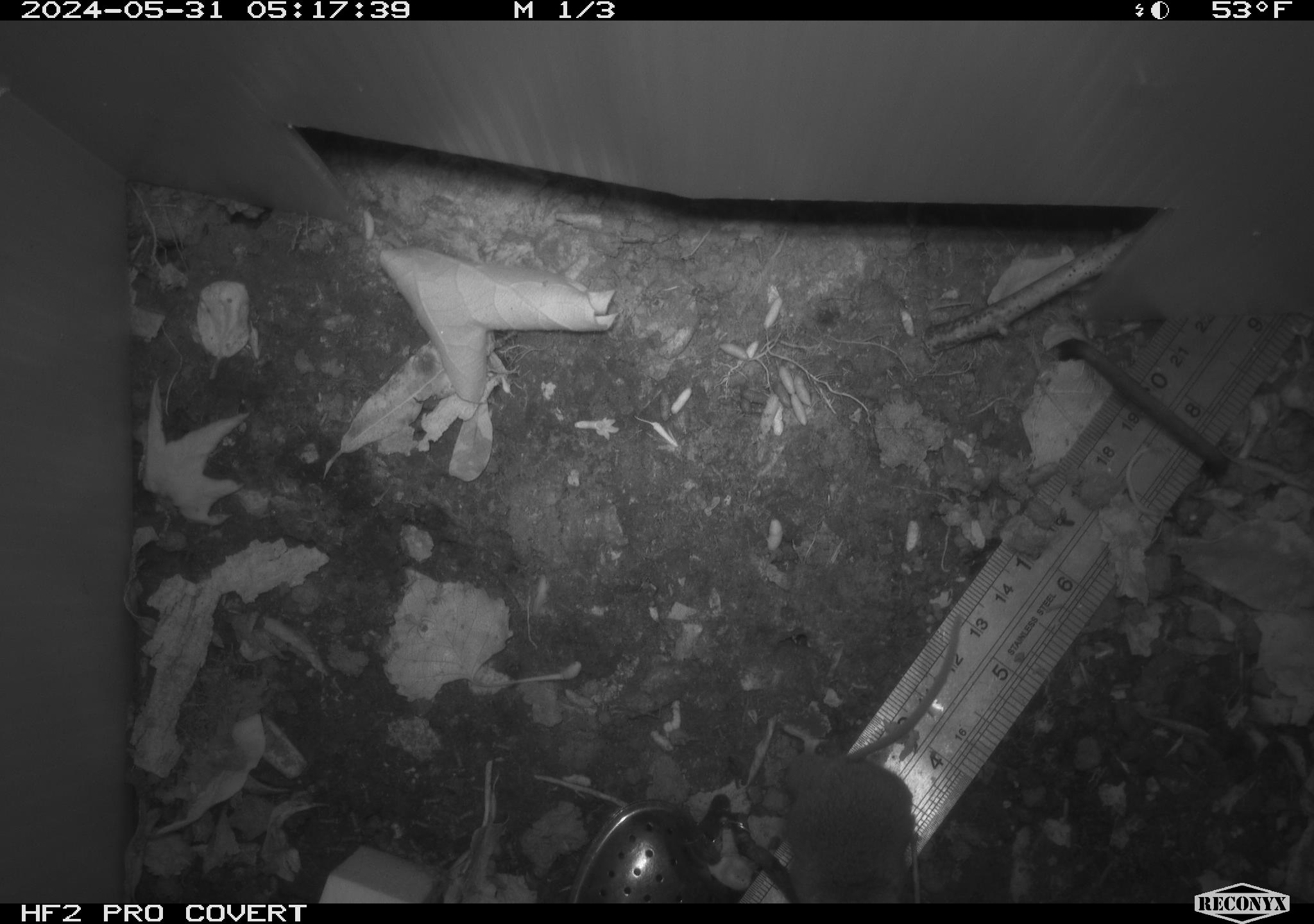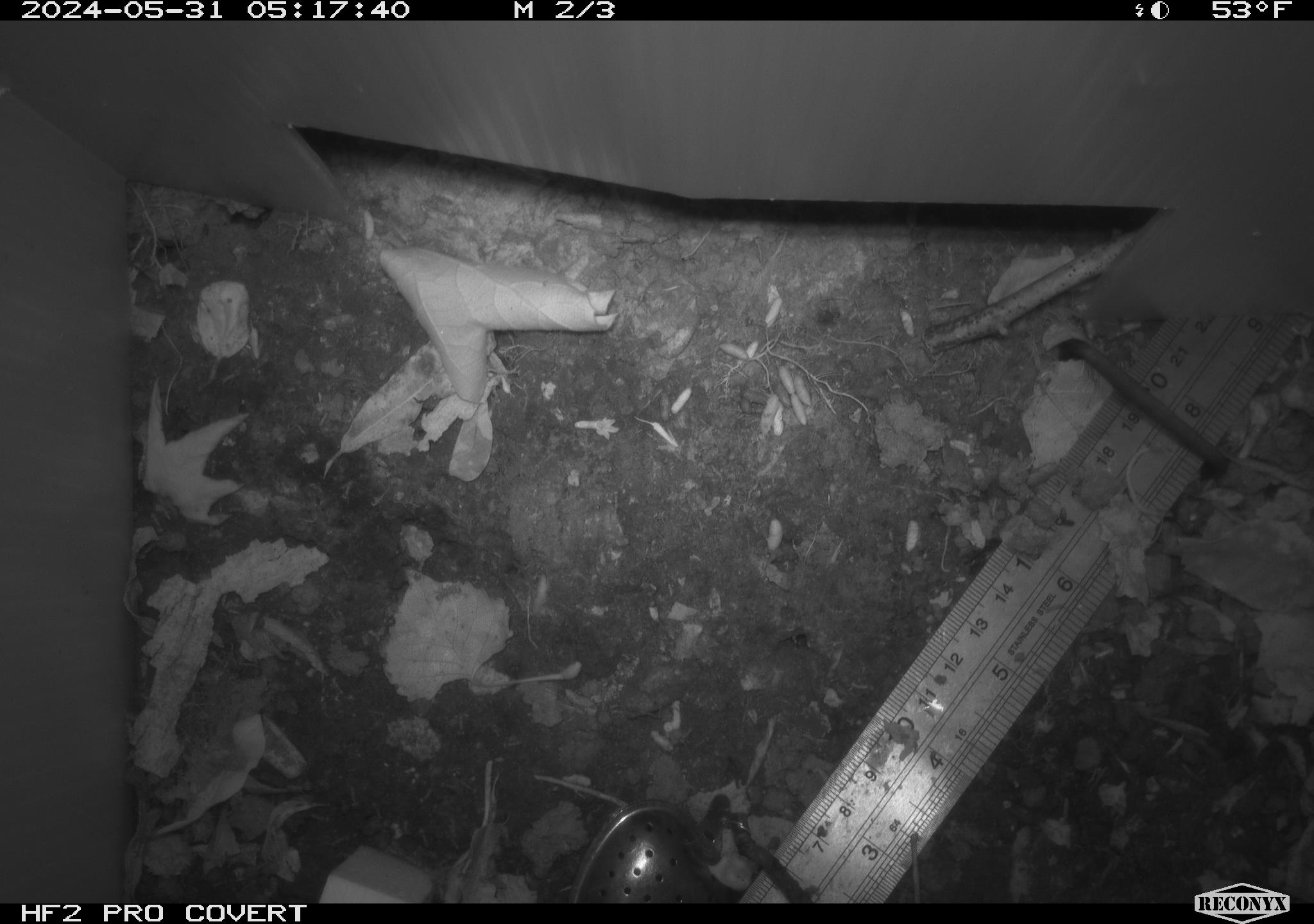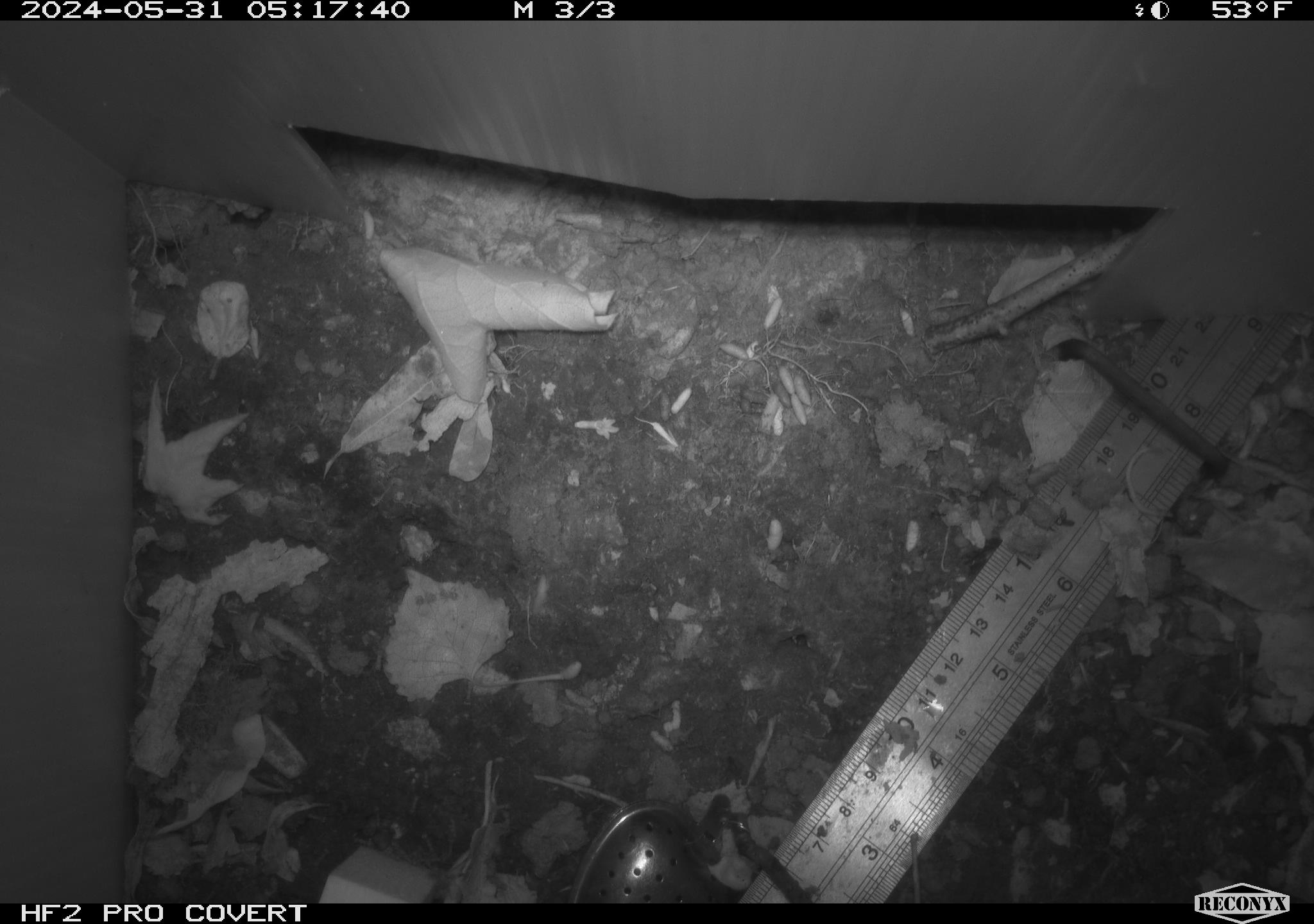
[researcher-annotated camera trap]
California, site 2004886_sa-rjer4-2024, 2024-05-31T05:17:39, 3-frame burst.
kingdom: Animalia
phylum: Chordata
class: Mammalia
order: Eulipotyphla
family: Soricidae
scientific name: Soricidae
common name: shrews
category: soricidae family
Soricidae family (shrews) (Soricidae).